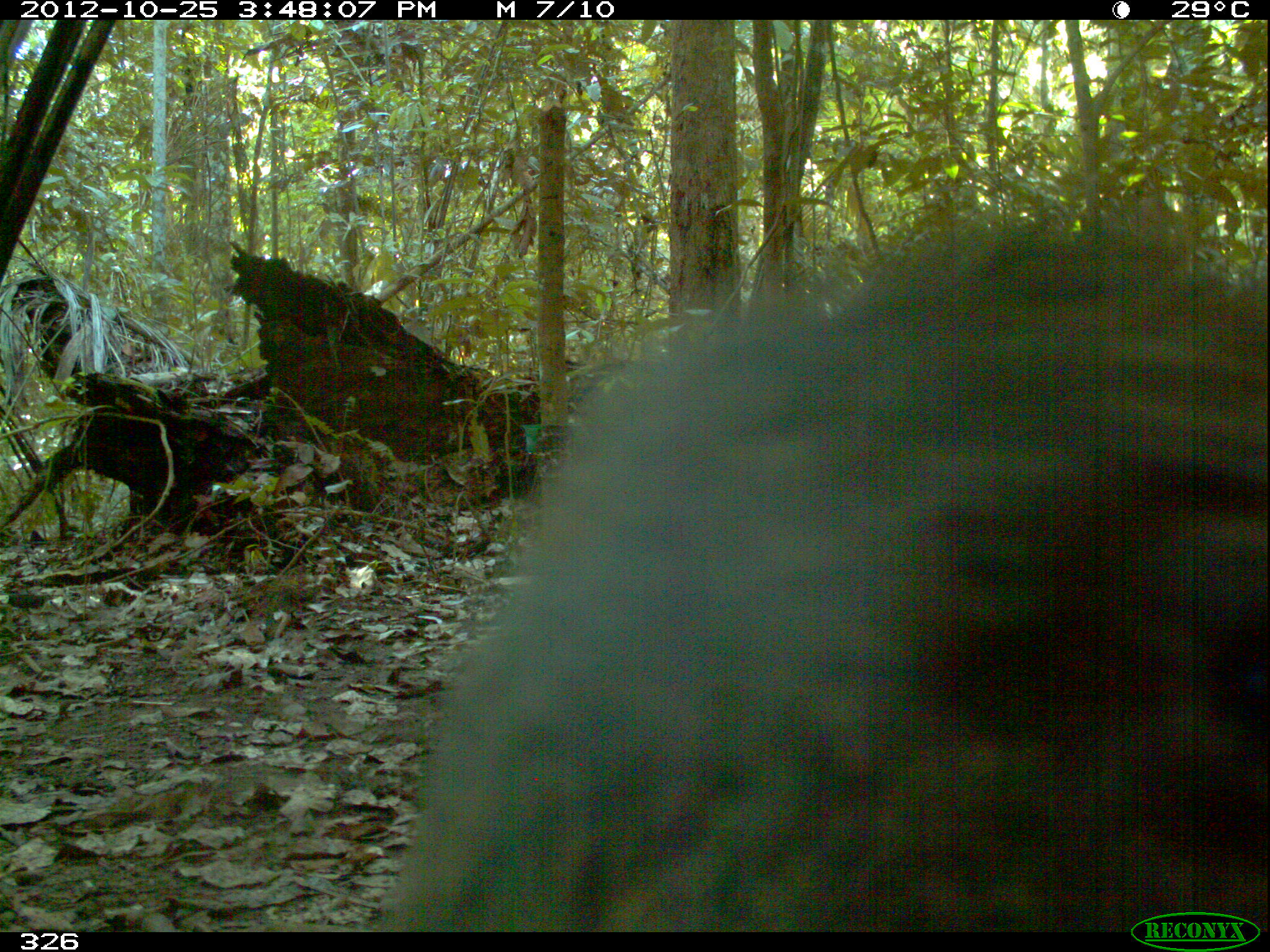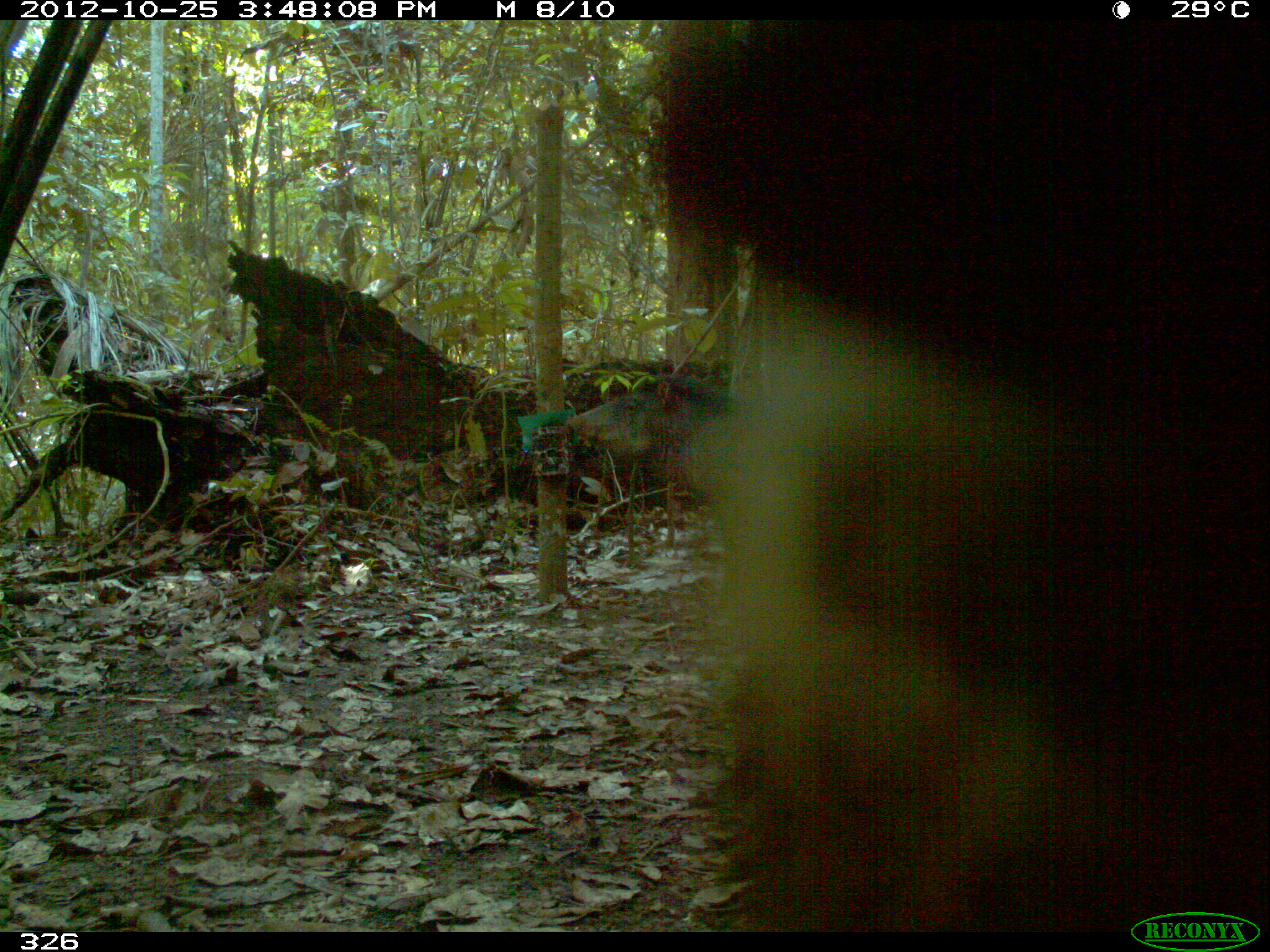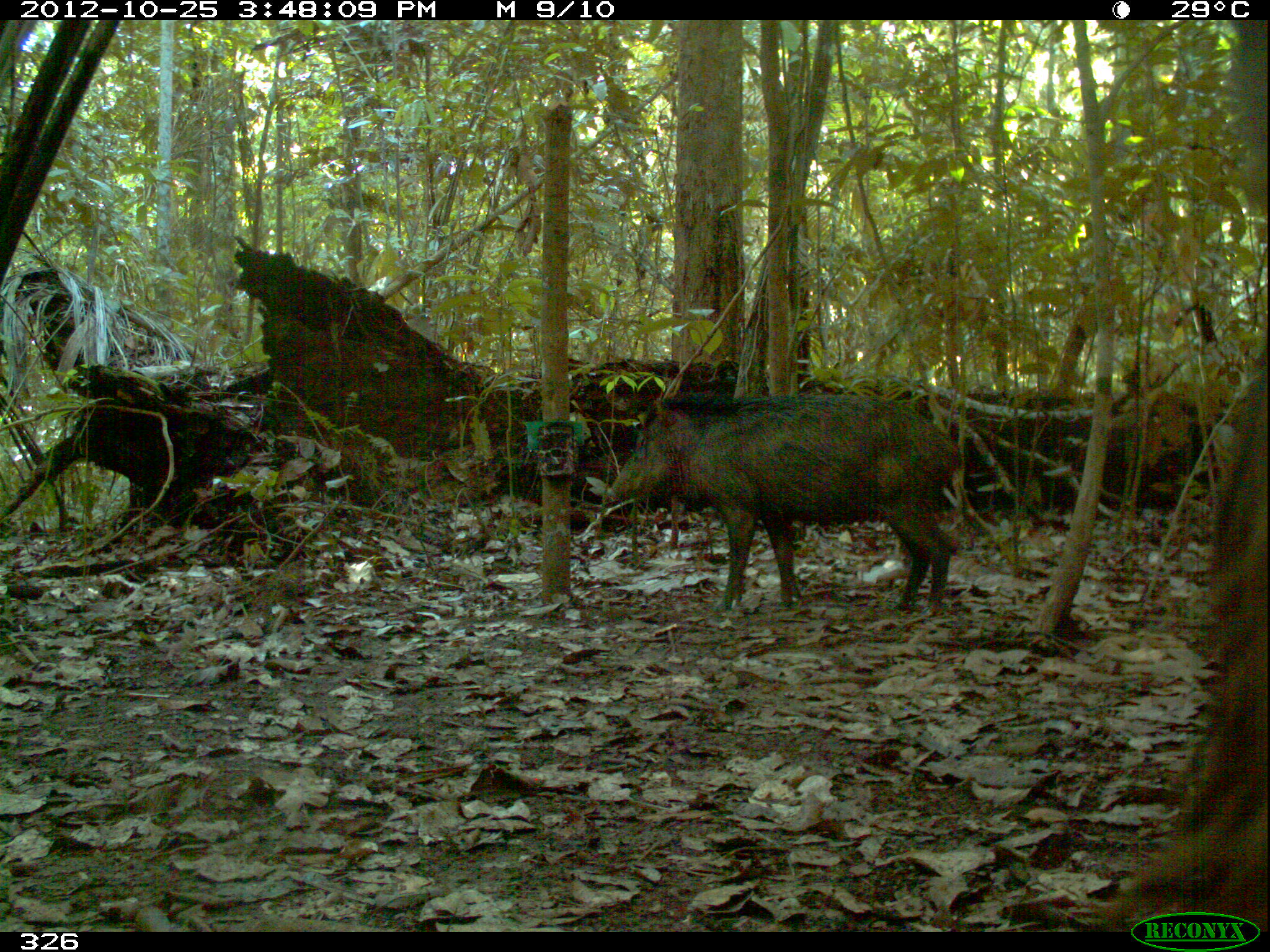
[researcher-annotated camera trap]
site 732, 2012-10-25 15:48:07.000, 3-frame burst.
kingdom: Animalia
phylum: Chordata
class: Mammalia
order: Artiodactyla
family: Tayassuidae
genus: Tayassu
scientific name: Tayassu pecari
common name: white-lipped peccary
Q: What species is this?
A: Tayassu pecari (white-lipped peccary).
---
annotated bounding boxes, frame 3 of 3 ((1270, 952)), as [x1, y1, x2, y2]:
tayassu pecari: [1090, 366, 1269, 933]; [610, 390, 961, 618]